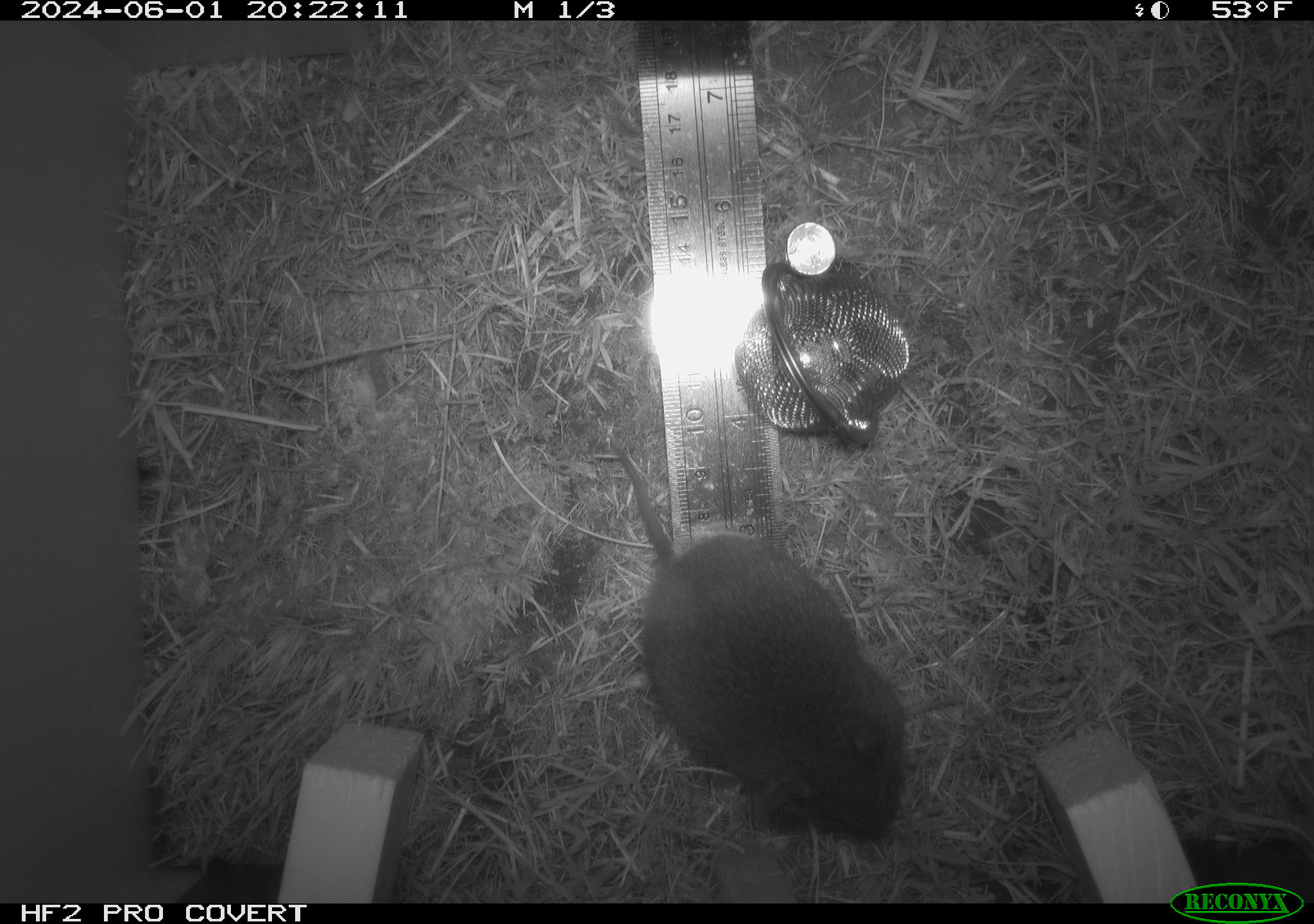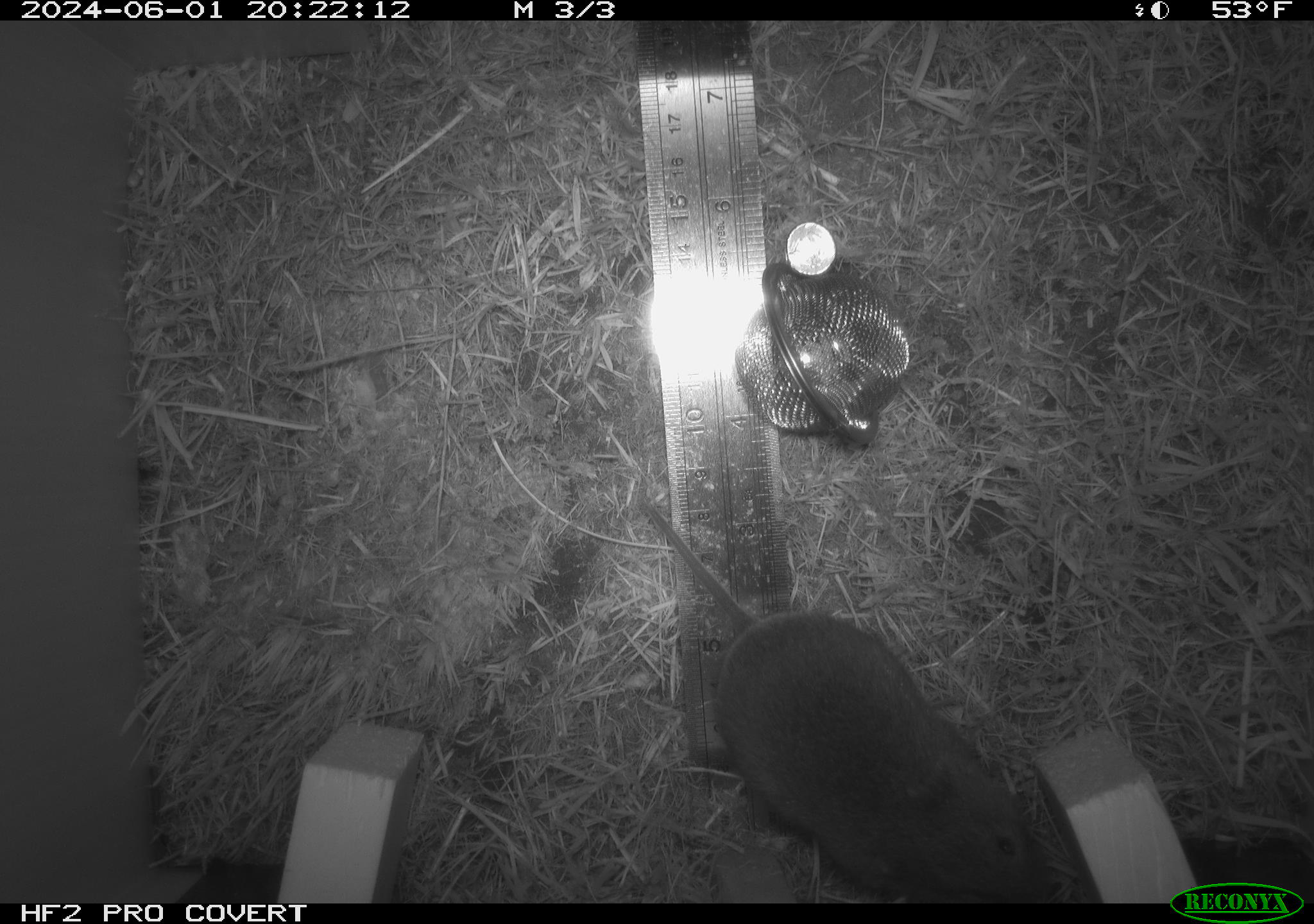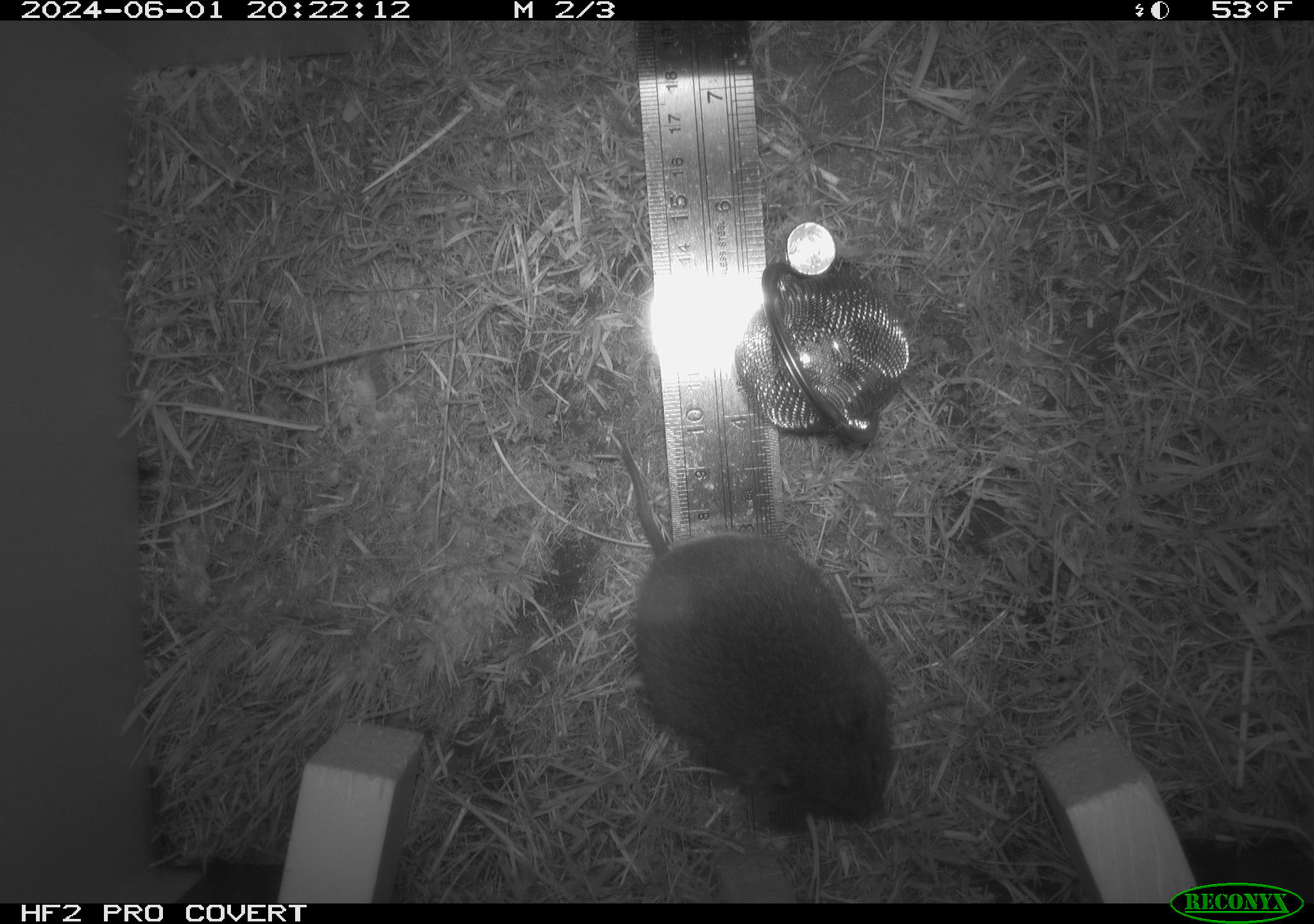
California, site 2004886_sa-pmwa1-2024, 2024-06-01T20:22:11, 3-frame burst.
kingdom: Animalia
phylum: Chordata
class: Mammalia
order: Rodentia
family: Cricetidae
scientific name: Arvicolinae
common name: voles, lemmings, and muskrats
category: arvicolinae subfamily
Arvicolinae subfamily (voles, lemmings, and muskrats) (Arvicolinae).